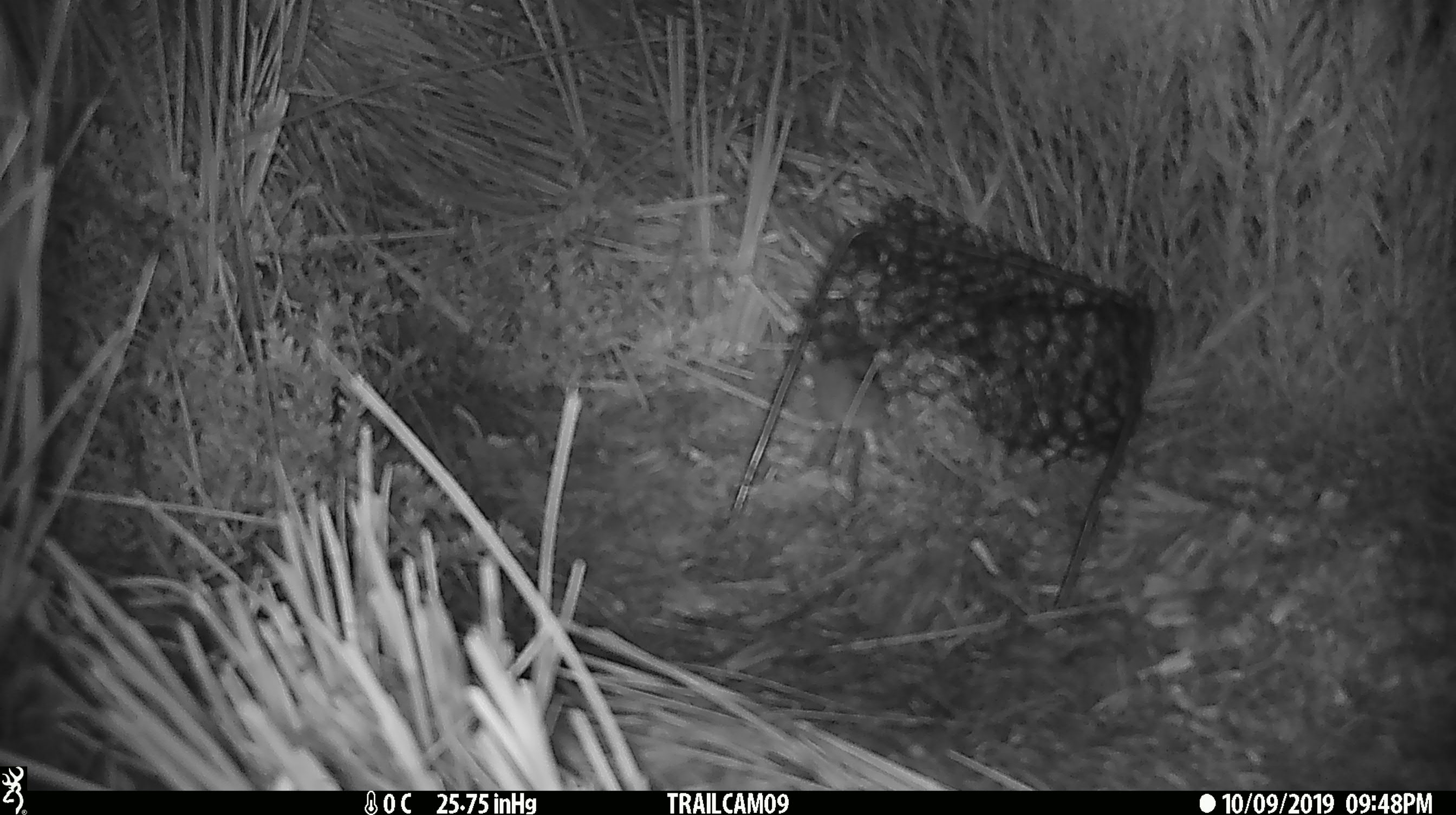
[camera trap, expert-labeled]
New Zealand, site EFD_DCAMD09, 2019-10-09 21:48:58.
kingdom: Animalia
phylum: Chordata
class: Mammalia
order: Rodentia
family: Muridae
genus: Mus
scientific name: Mus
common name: mouse